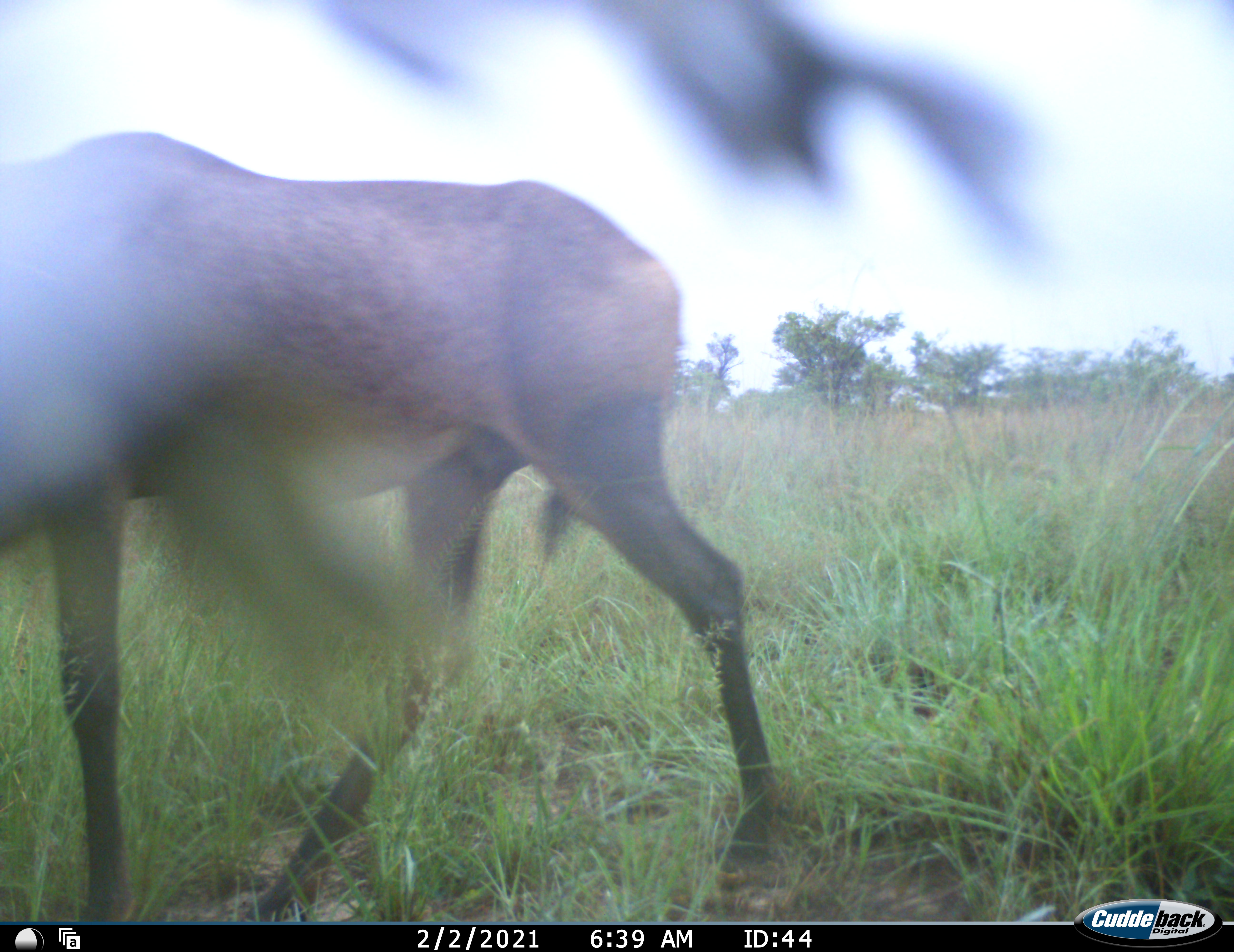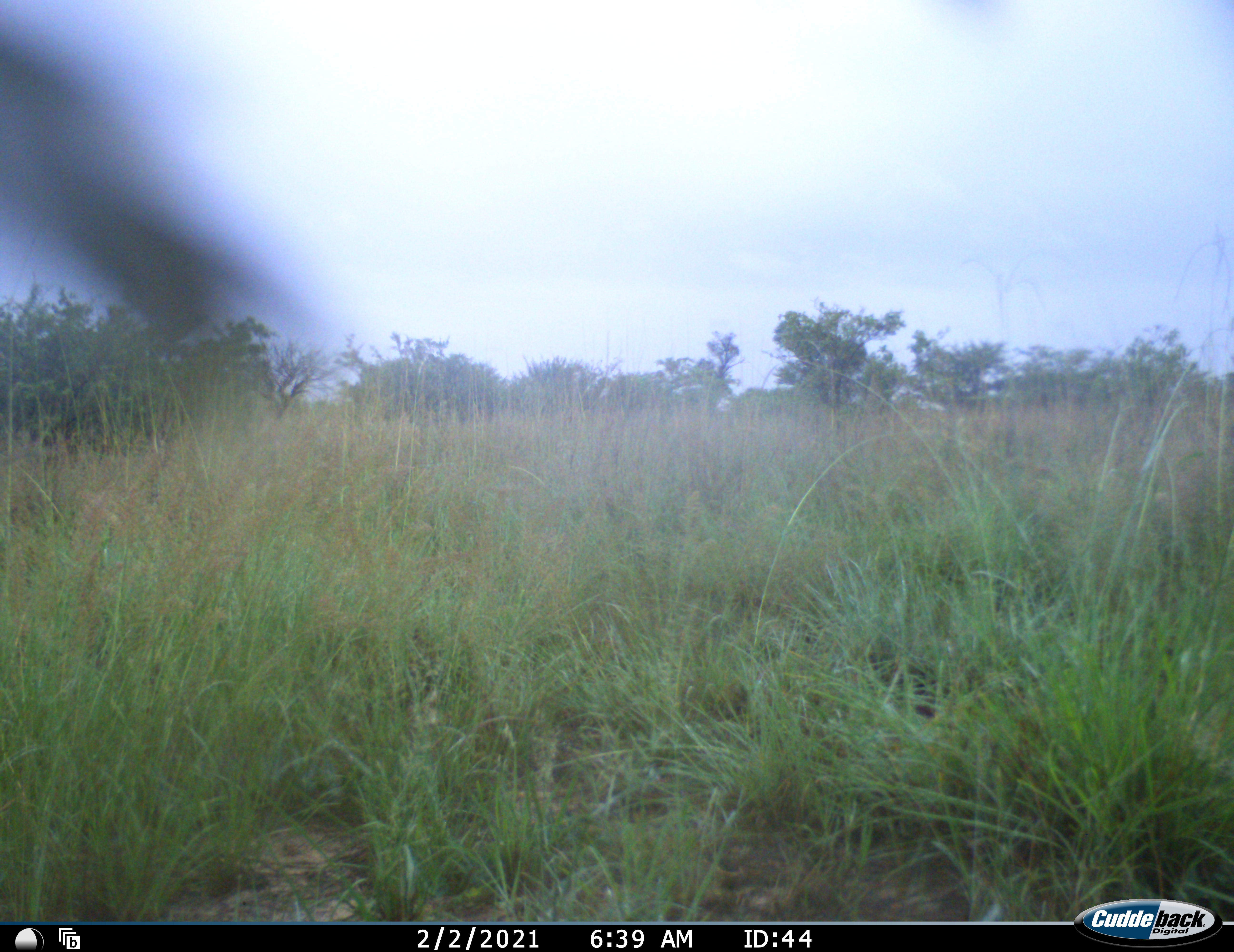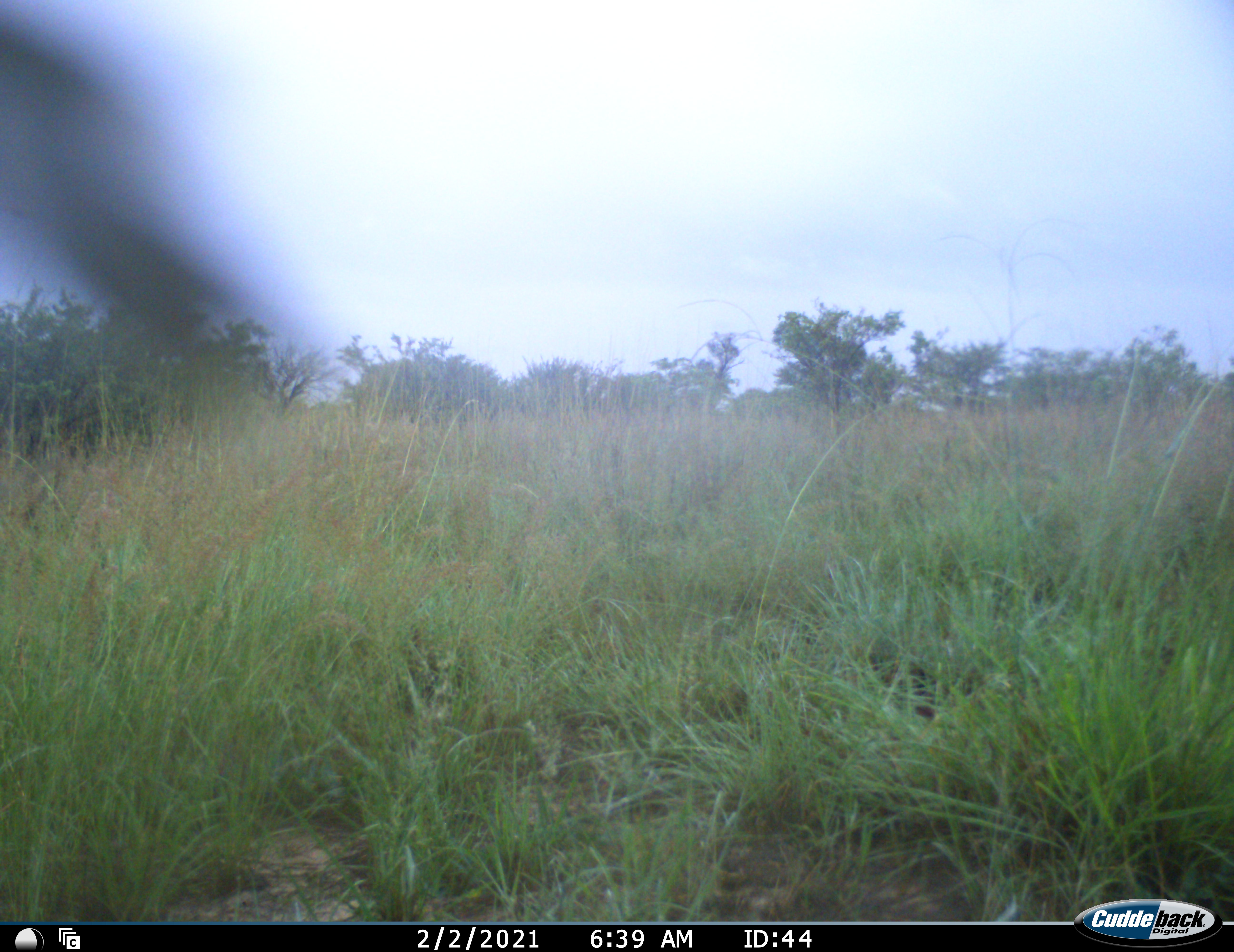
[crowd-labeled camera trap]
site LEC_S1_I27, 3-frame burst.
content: unidentified animal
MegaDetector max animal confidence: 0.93